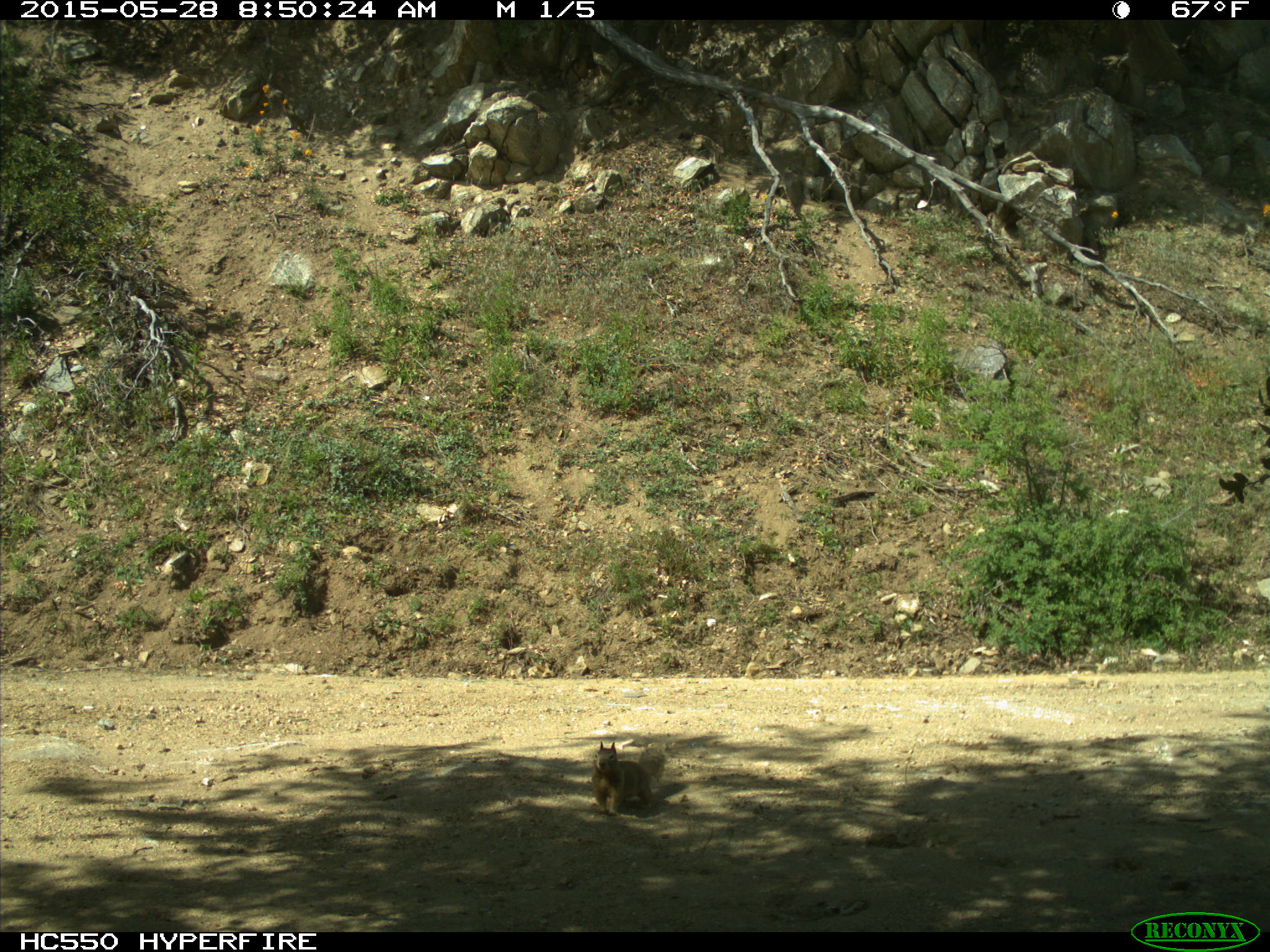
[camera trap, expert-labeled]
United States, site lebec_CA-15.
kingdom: Animalia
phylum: Chordata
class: Mammalia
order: Rodentia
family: Sciuridae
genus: Otospermophilus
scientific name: Otospermophilus beecheyi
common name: california ground squirrel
Otospermophilus beecheyi (california ground squirrel).